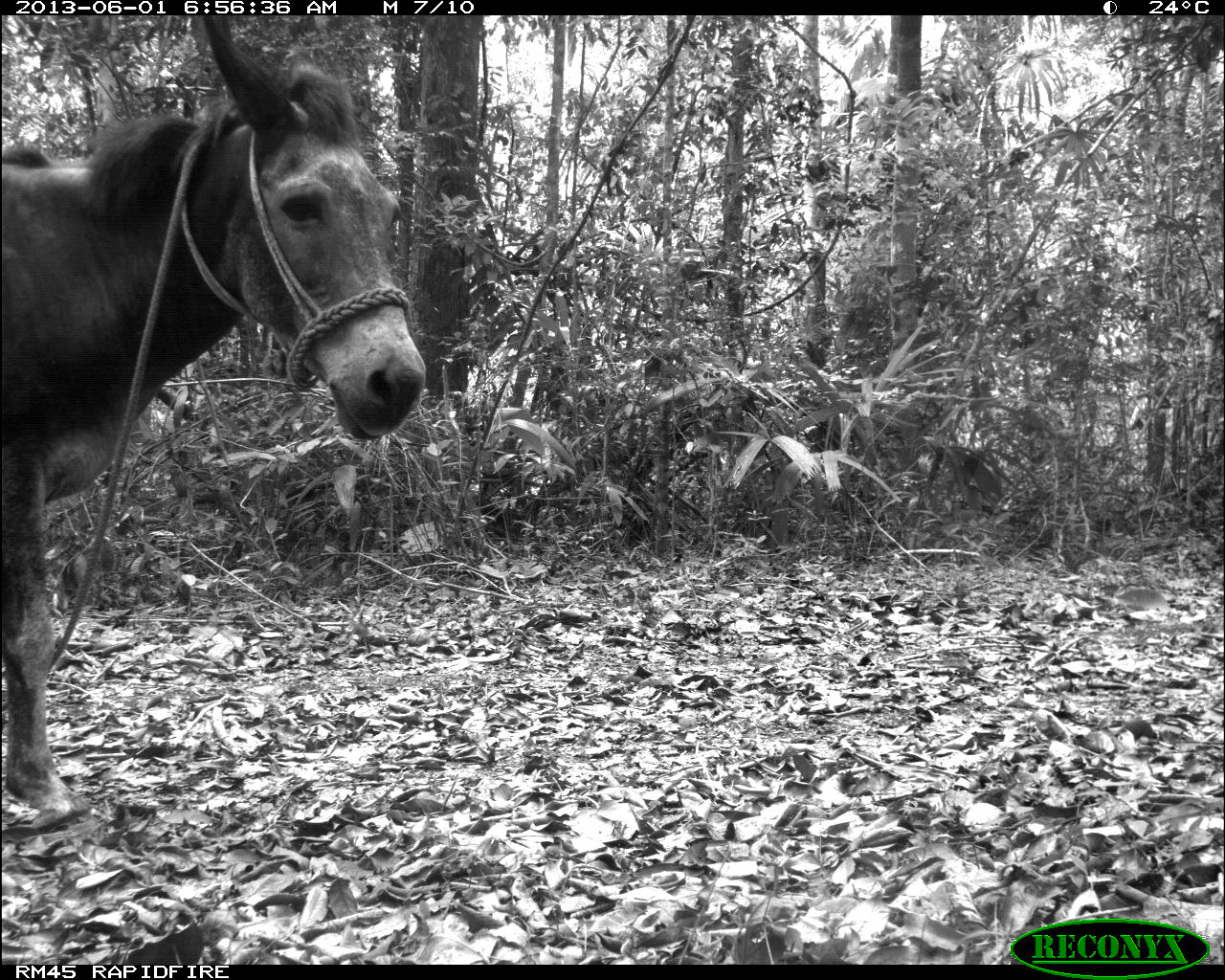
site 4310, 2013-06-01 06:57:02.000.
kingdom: Animalia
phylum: Chordata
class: Mammalia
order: Perissodactyla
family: Equidae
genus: Equus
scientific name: Equus ferus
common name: wild horse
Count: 1.